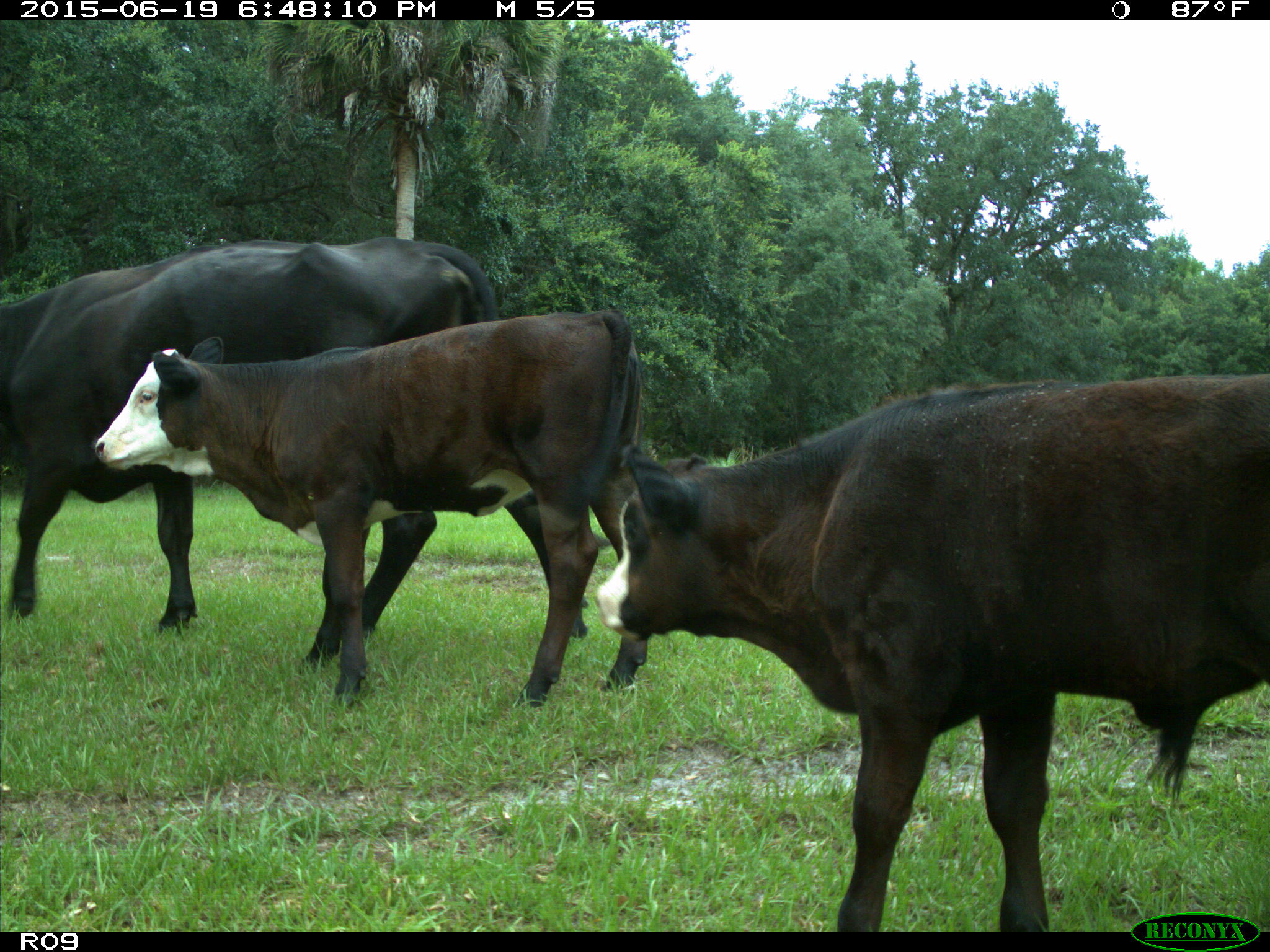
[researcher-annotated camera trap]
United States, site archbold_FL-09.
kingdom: Animalia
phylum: Chordata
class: Mammalia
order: Artiodactyla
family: Bovidae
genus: Bos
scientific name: Bos taurus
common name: domestic cow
Bos taurus (domestic cow).